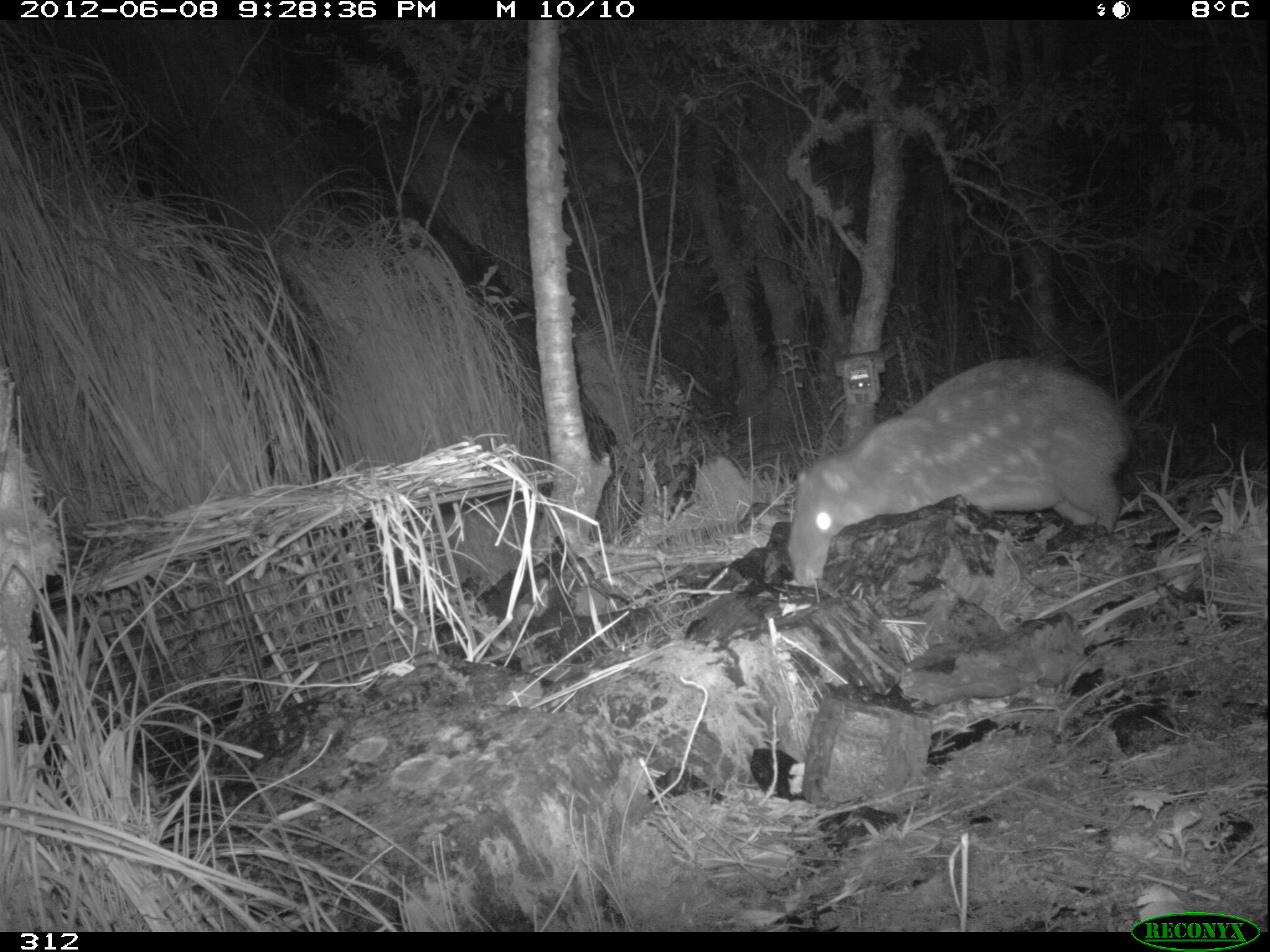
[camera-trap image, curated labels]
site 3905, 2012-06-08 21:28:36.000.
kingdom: Animalia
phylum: Chordata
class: Mammalia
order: Rodentia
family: Cuniculidae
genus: Cuniculus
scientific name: Cuniculus taczanowskii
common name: mountain paca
Cuniculus taczanowskii (mountain paca).